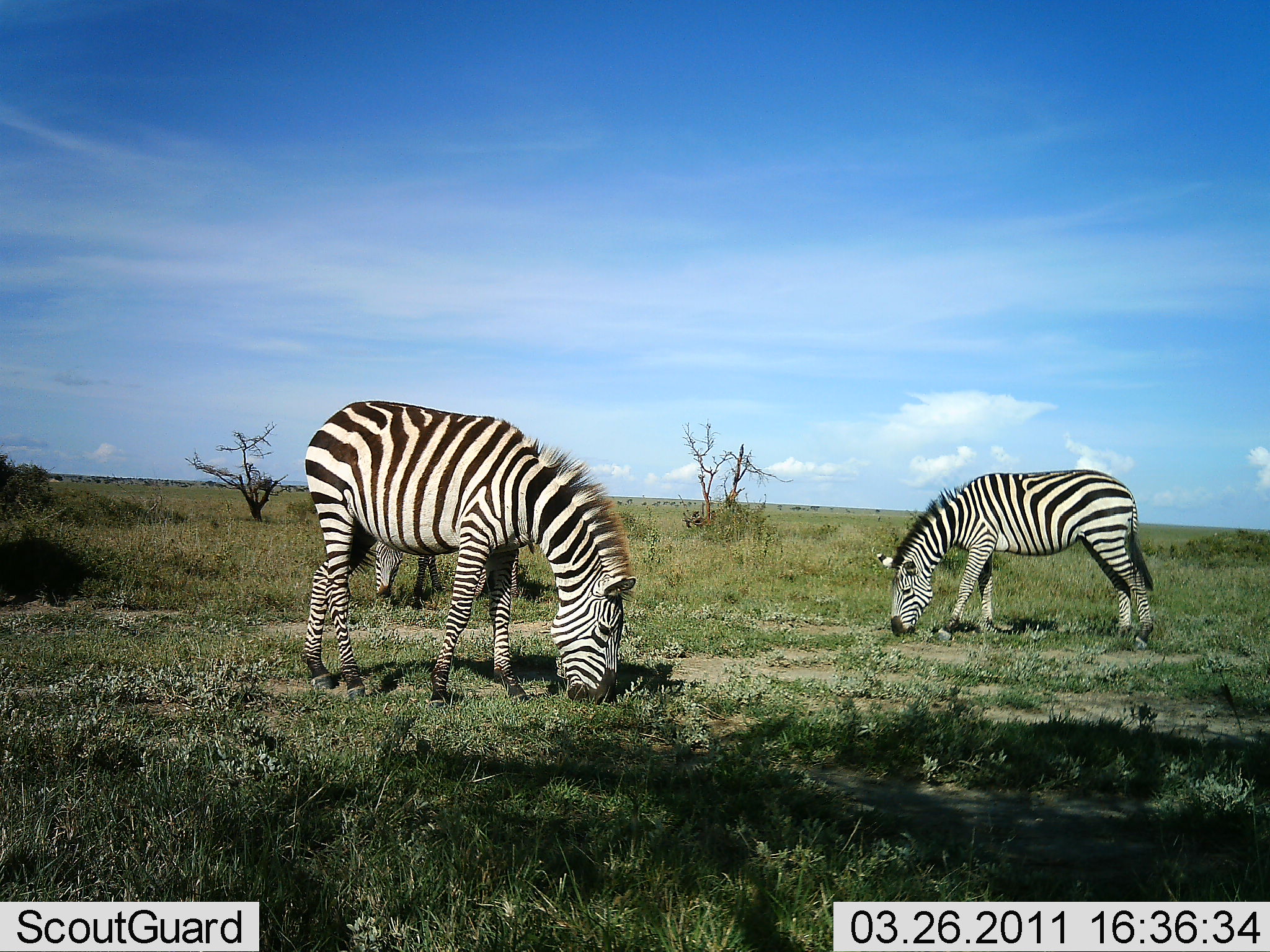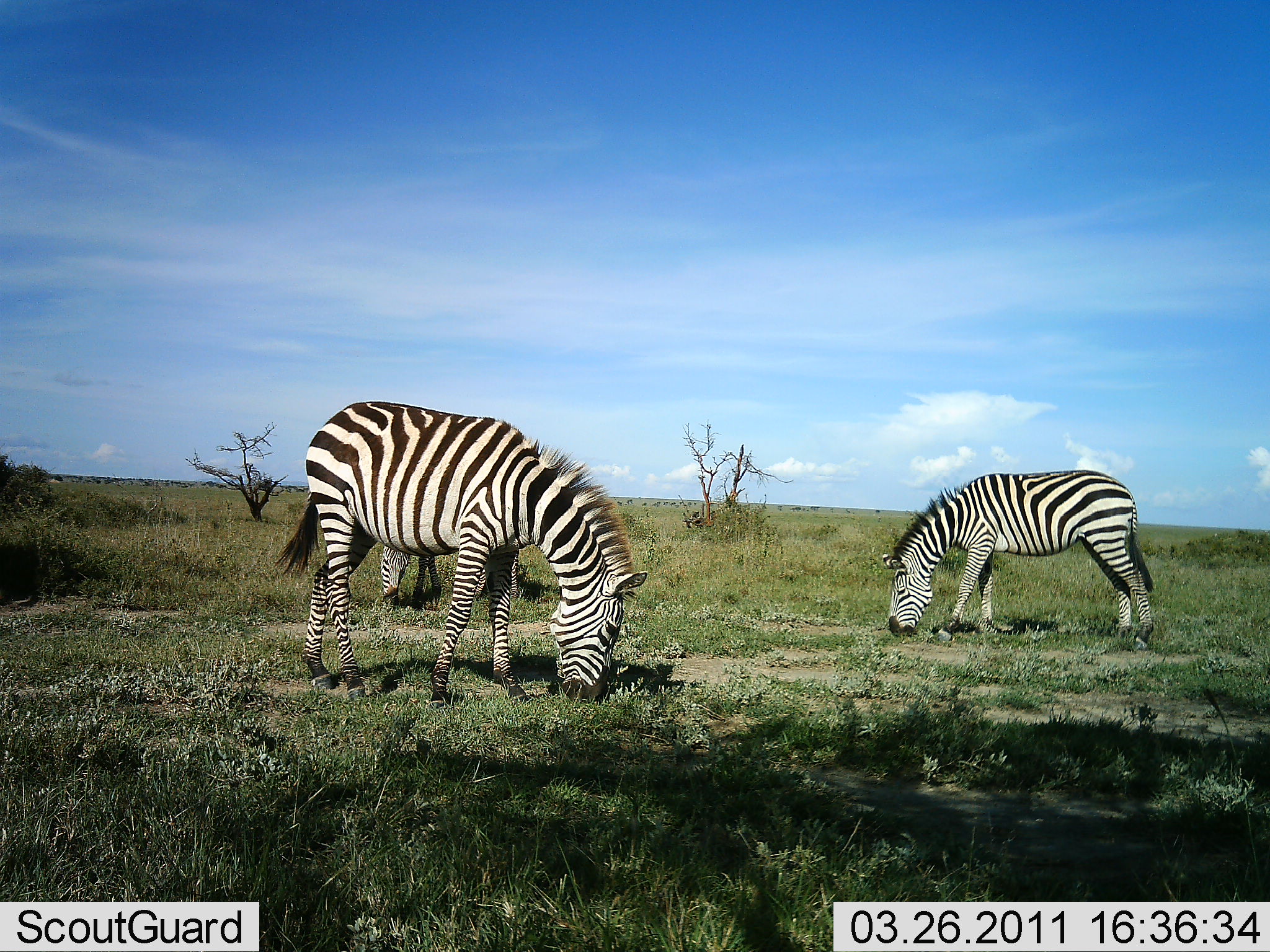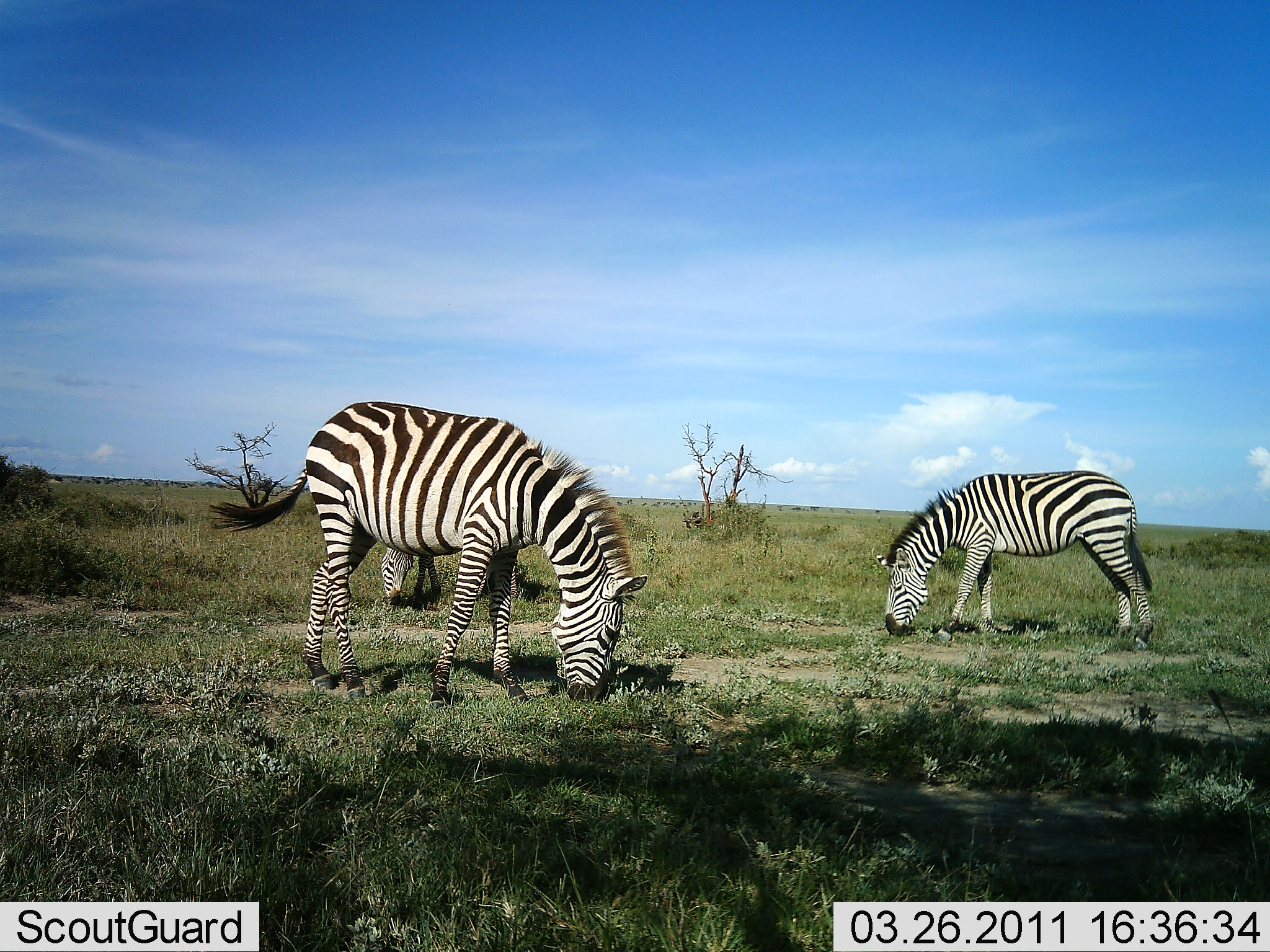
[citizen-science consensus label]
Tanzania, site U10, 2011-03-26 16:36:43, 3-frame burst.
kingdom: Animalia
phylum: Chordata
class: Mammalia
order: Perissodactyla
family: Equidae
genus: Equus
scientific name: Equus quagga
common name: plains zebra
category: zebra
Zebra (plains zebra) (Equus quagga), count 3. Behavior (volunteer vote fractions): standing 25%, resting 0%, moving 0%, interacting 0%. Young present (vote fraction): 0%. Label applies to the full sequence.